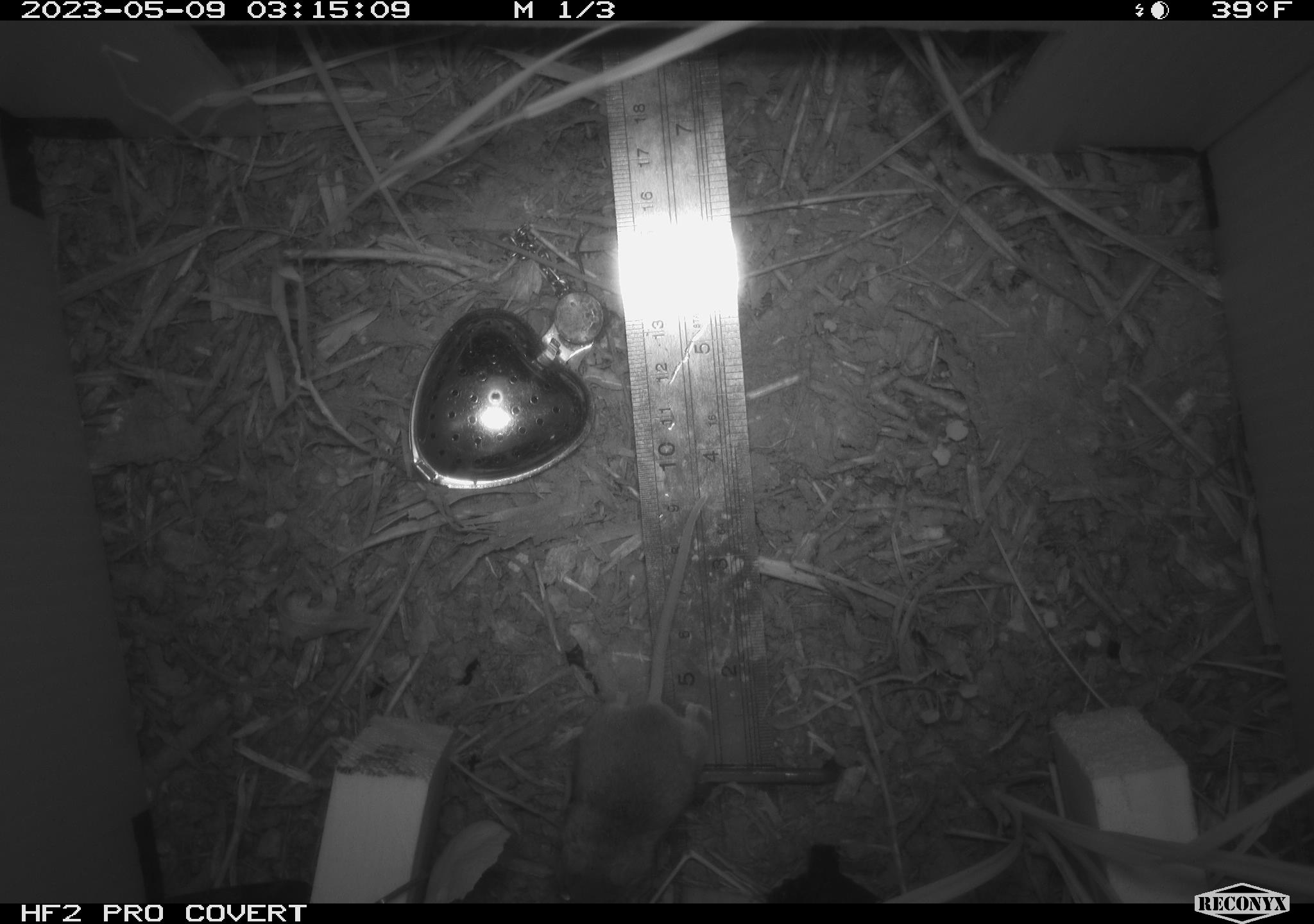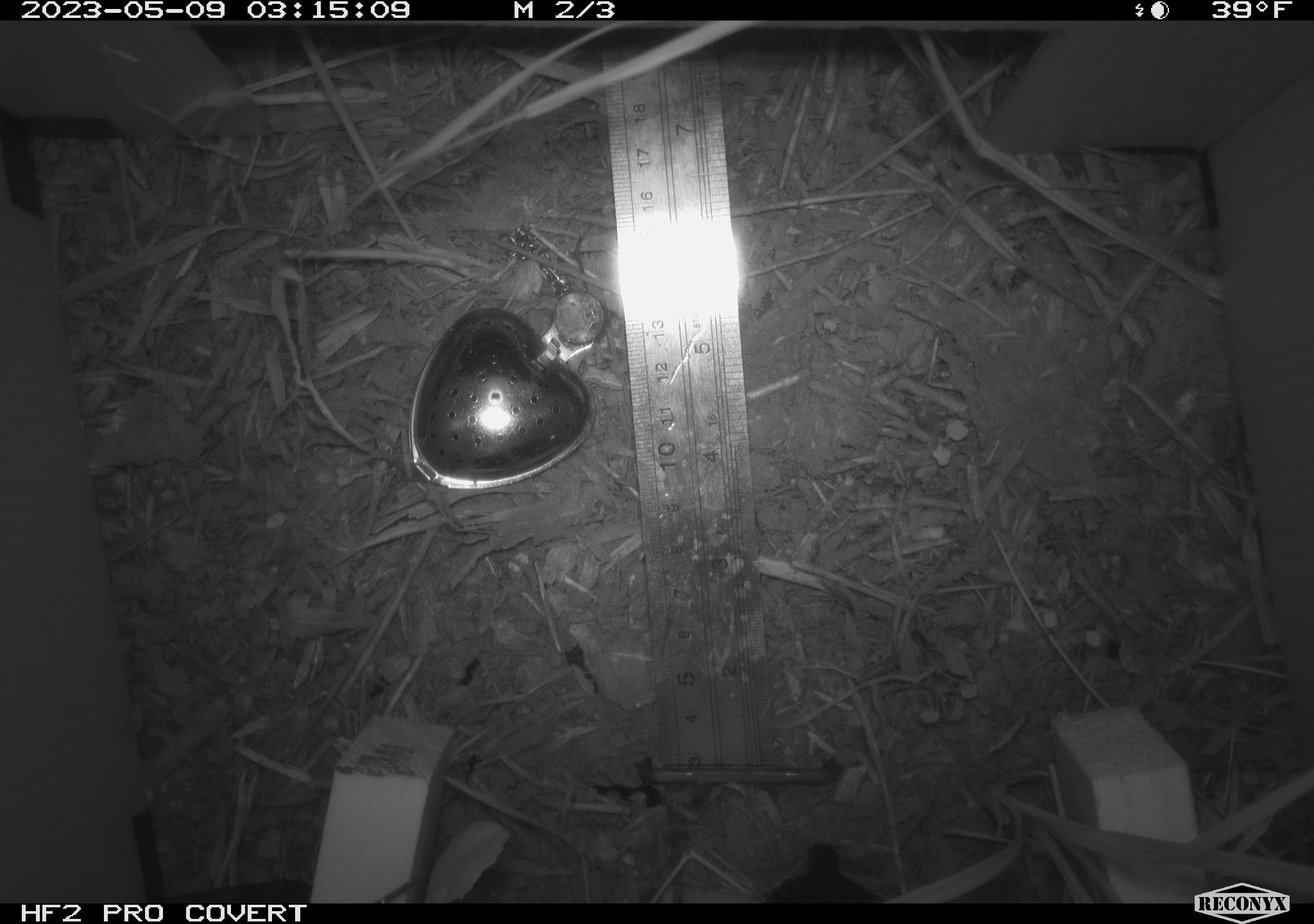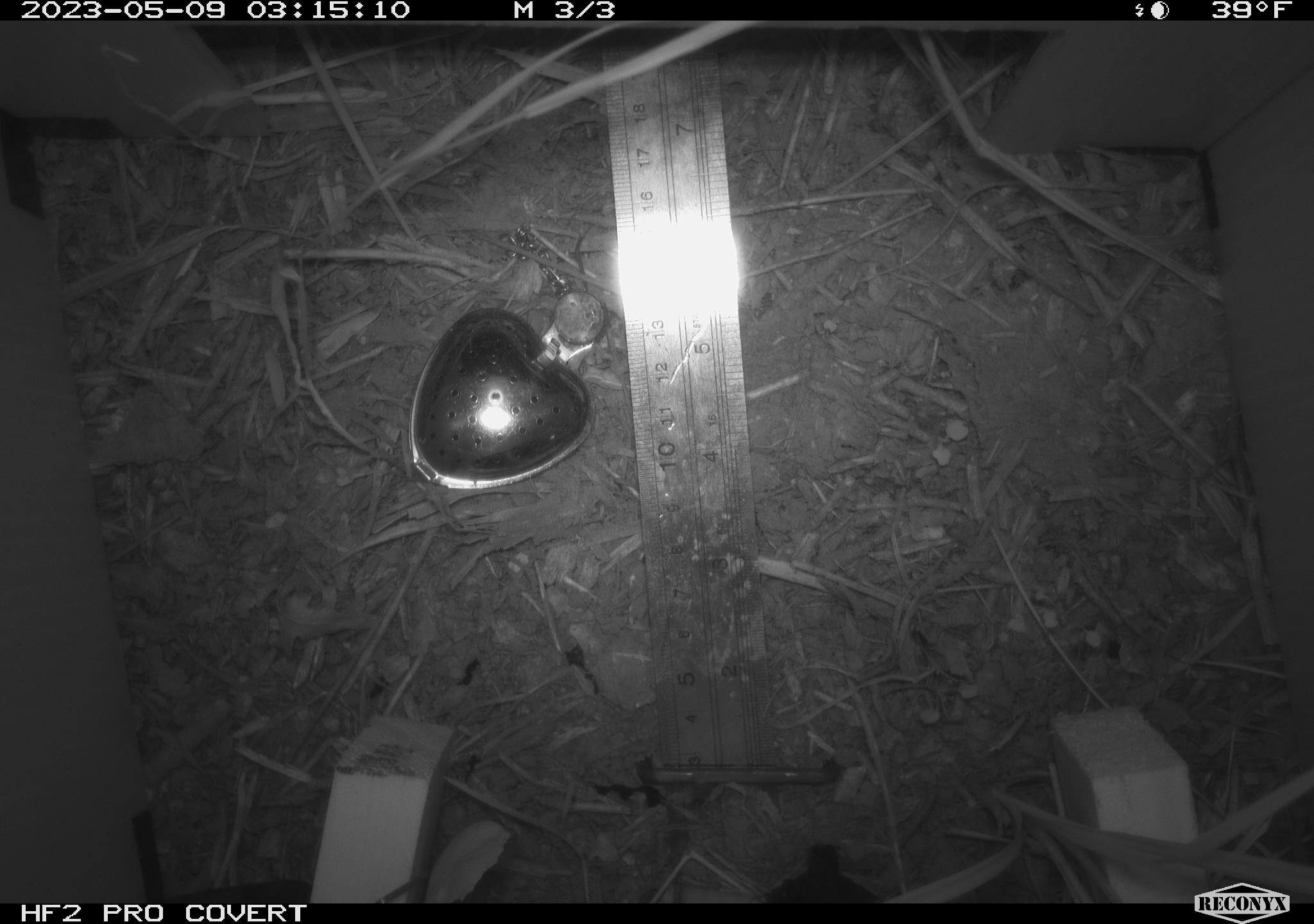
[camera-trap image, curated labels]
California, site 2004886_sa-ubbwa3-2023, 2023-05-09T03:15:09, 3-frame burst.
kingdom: Animalia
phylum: Chordata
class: Mammalia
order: Rodentia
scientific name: Rodentia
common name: mouse species